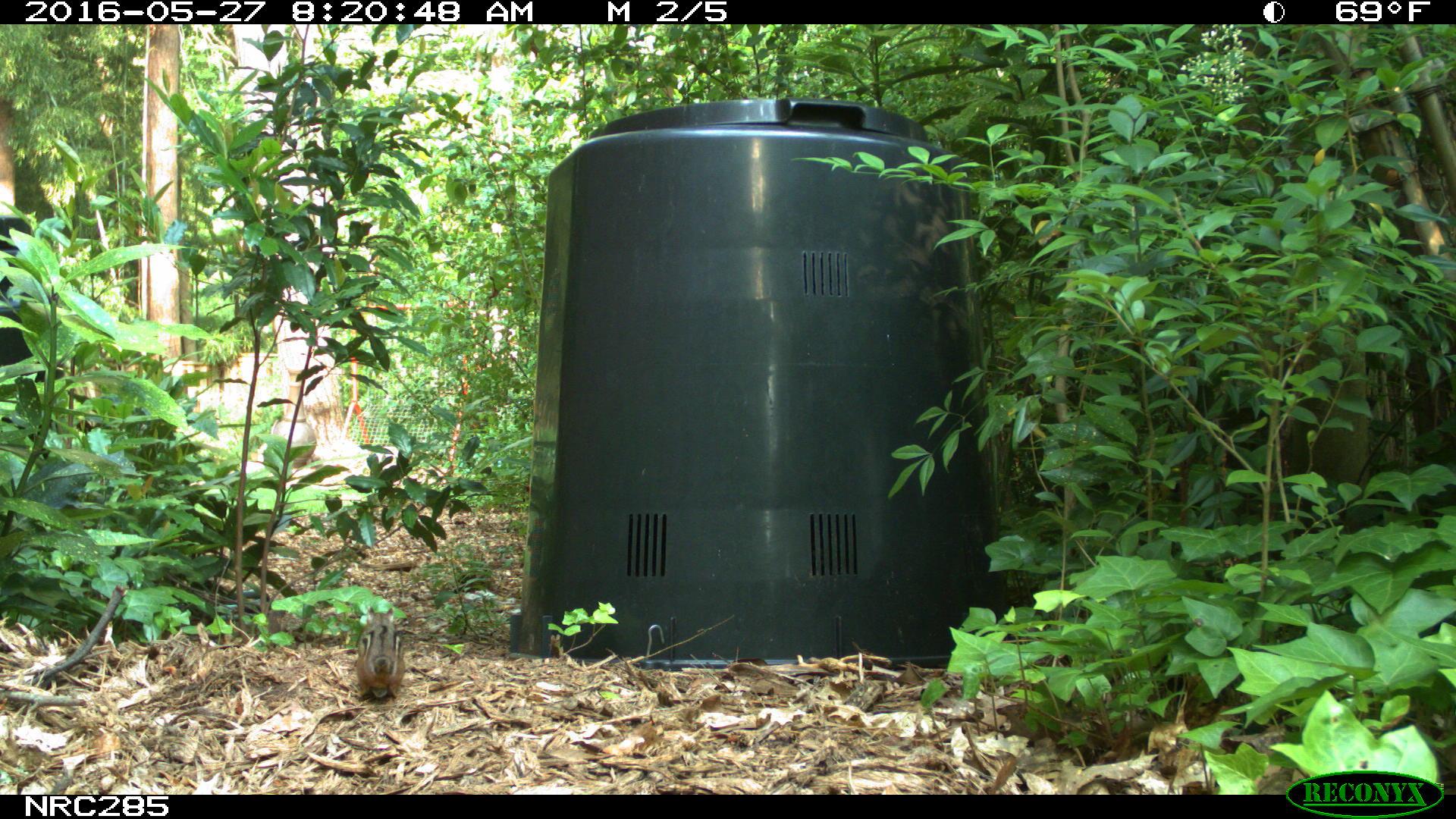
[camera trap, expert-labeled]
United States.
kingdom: Animalia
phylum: Chordata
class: Mammalia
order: Rodentia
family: Sciuridae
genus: Tamias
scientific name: Tamias striatus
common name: eastern chipmunk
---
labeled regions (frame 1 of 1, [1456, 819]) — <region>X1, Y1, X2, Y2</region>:
Eastern Chipmunk: <region>346, 607, 420, 703</region>